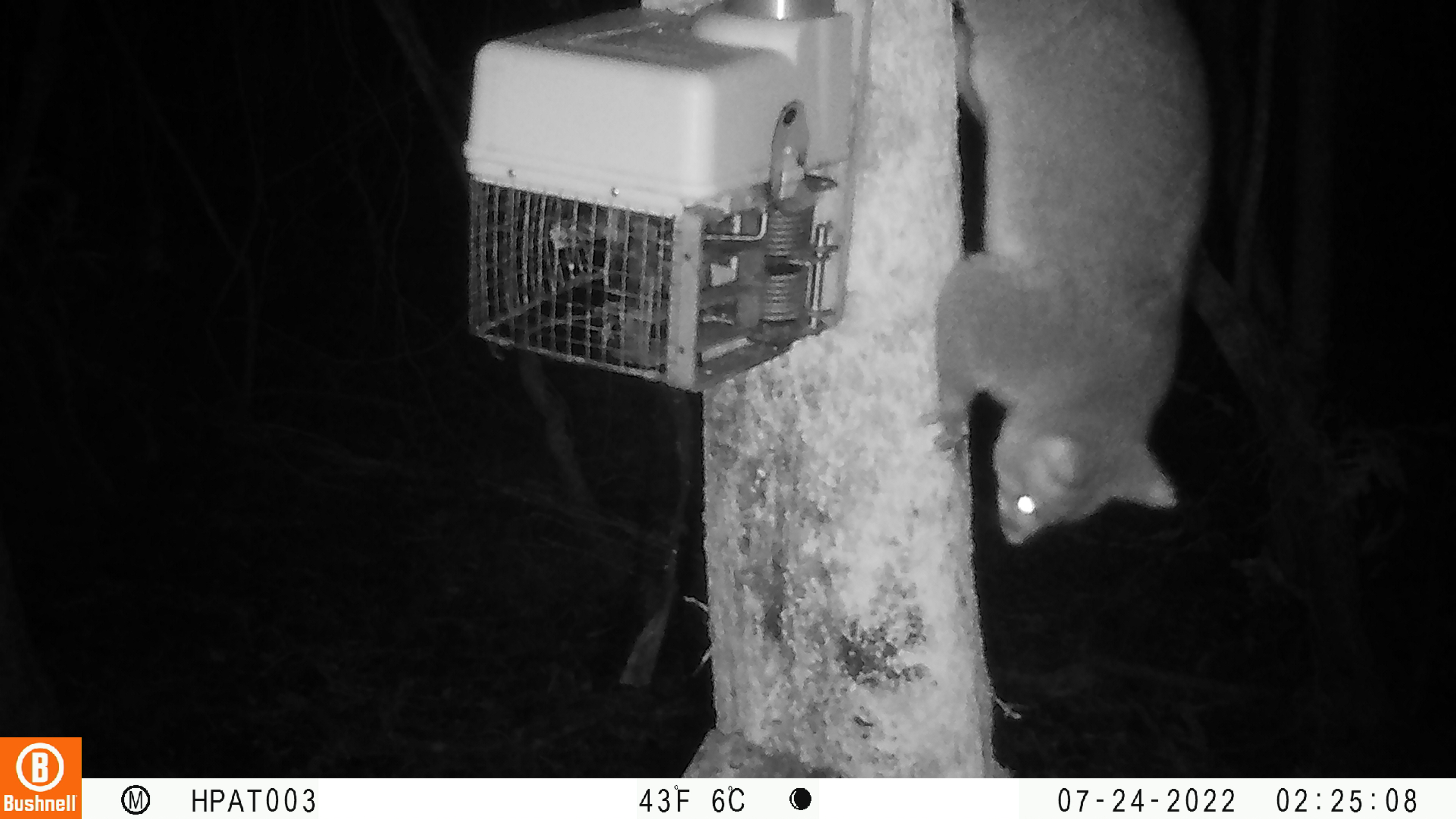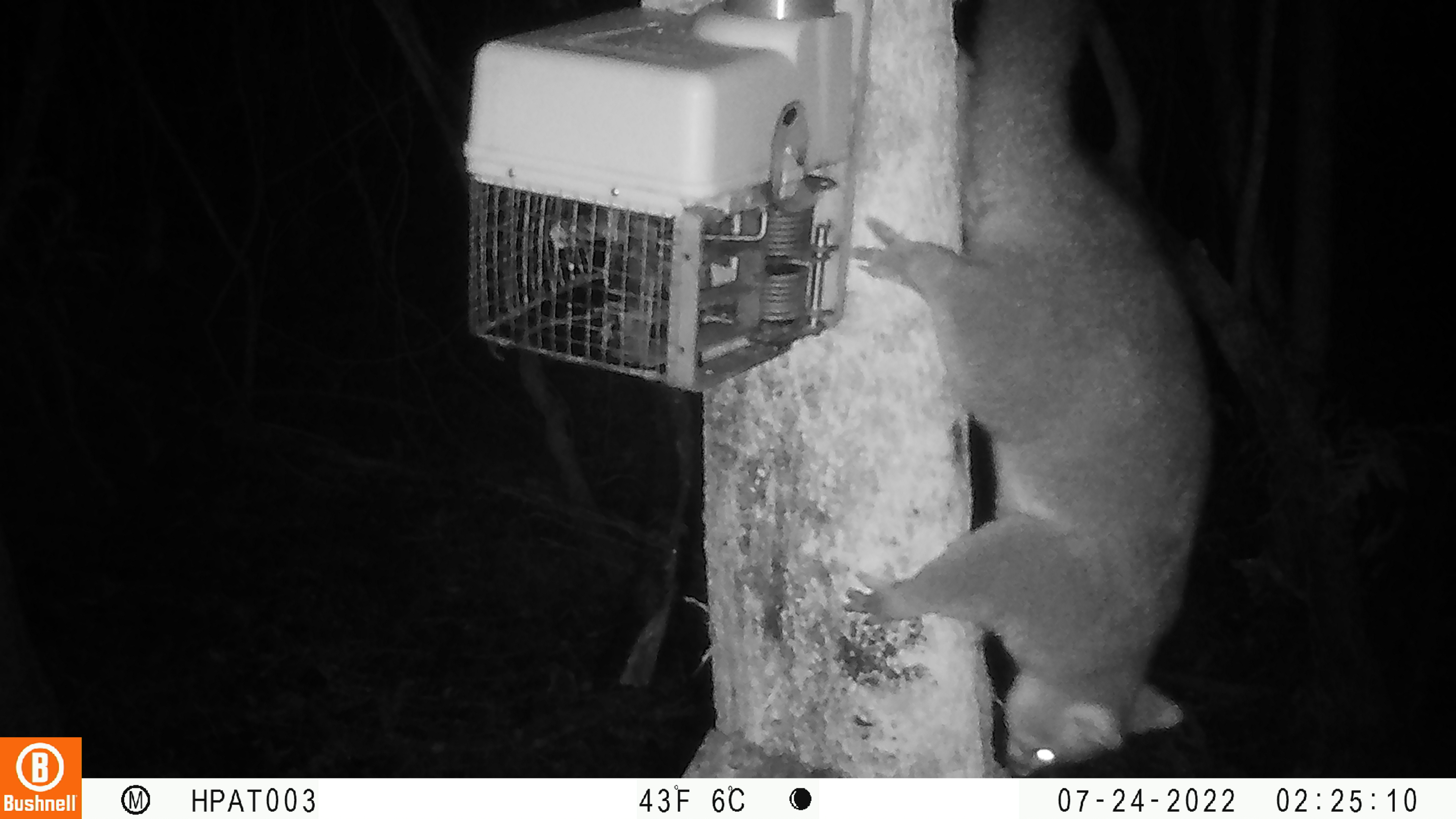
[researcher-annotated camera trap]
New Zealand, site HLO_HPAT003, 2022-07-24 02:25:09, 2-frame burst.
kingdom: Animalia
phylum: Chordata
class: Mammalia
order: Diprotodontia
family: Phalangeridae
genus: Trichosurus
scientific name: Trichosurus vulpecula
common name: common brushtail possum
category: possum